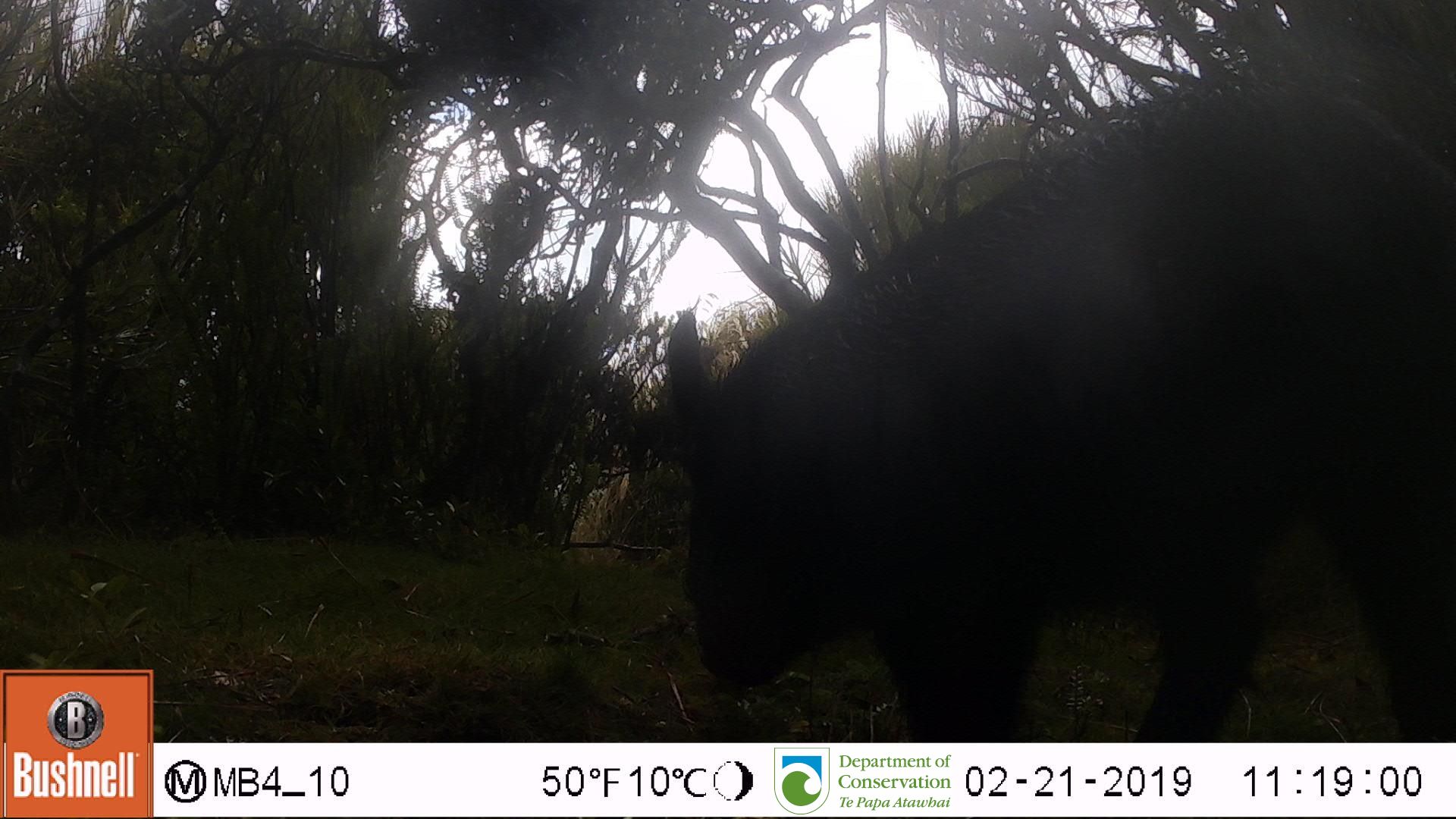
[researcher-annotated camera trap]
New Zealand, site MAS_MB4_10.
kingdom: Animalia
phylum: Chordata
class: Mammalia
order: Artiodactyla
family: Suidae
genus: Sus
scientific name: Sus scrofa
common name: pig